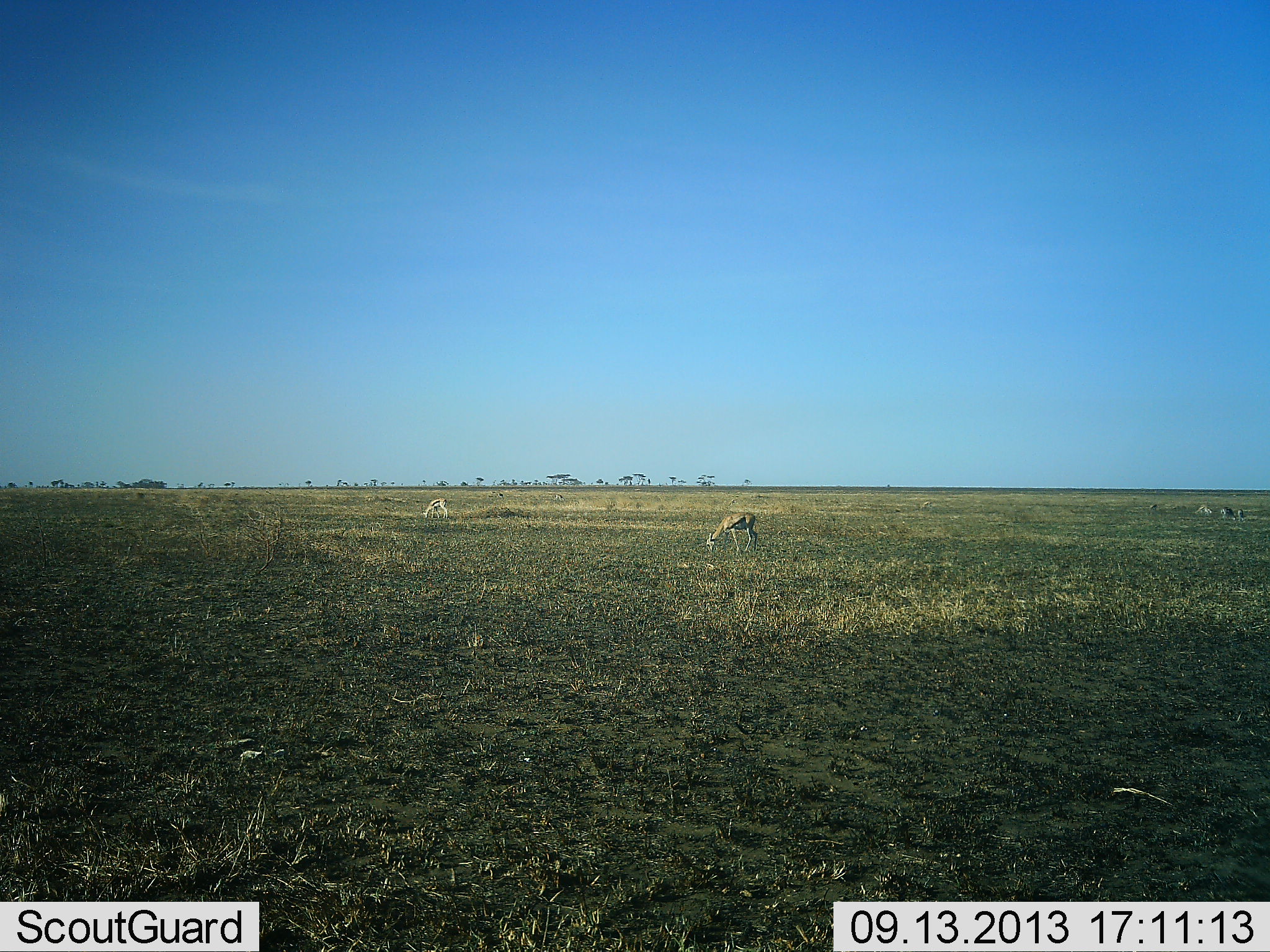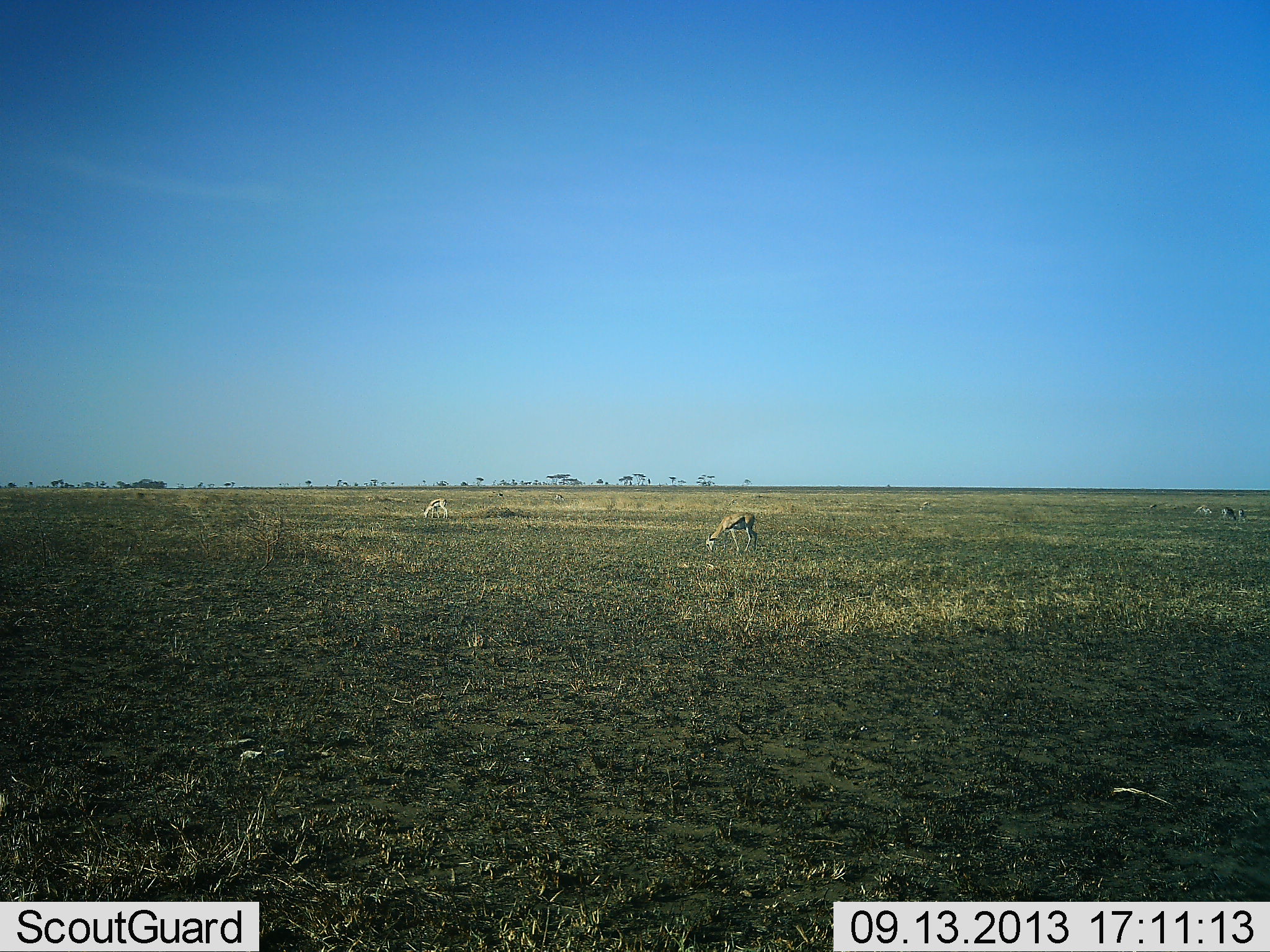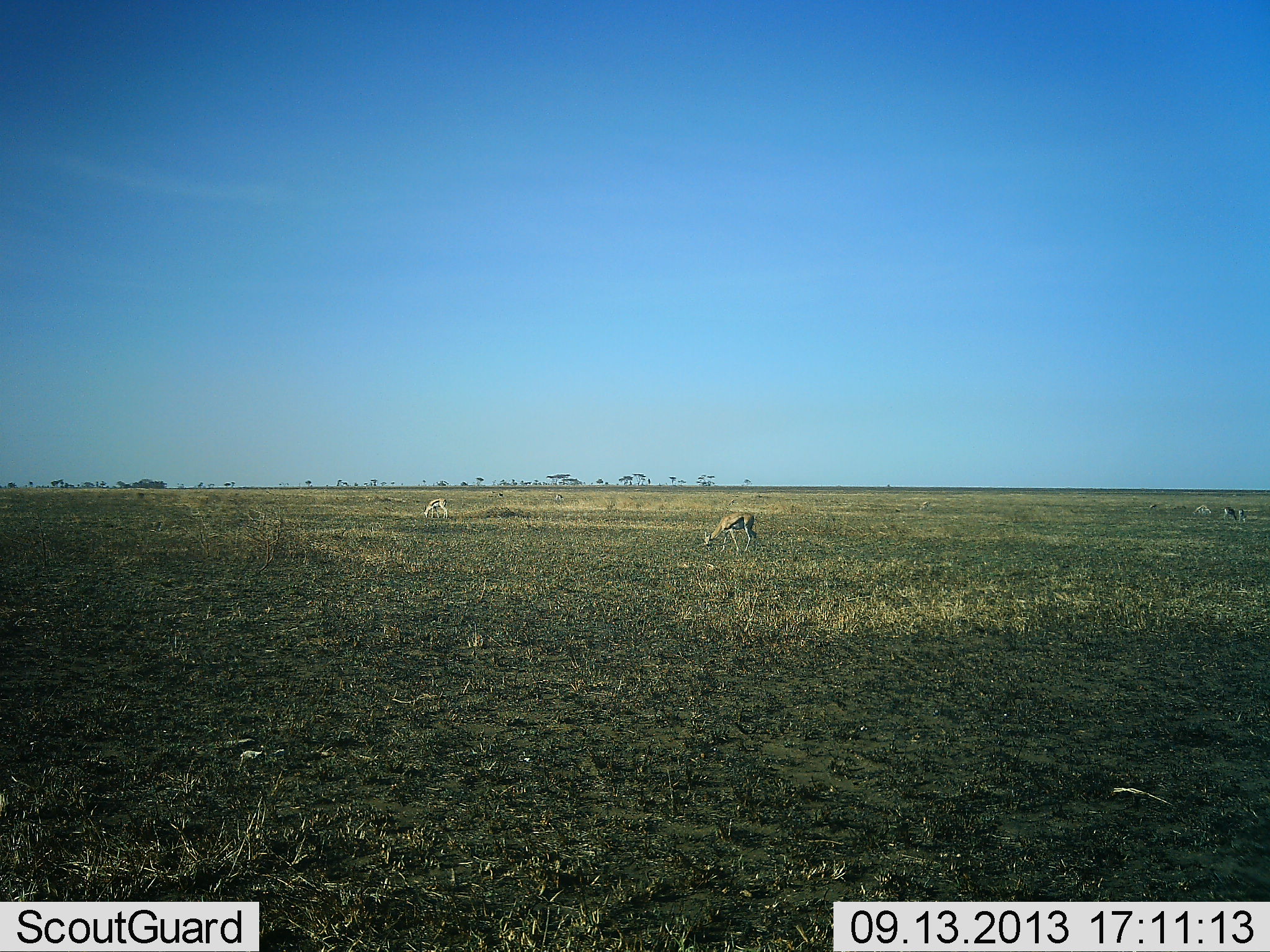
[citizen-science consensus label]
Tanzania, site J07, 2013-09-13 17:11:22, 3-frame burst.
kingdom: Animalia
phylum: Chordata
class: Mammalia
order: Artiodactyla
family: Bovidae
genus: Eudorcas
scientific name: Eudorcas thomsonii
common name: thomson's gazelle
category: gazellethomsons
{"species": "gazellethomsons (thomson's gazelle) (Eudorcas thomsonii)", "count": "4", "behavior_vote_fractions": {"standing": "23%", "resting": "0%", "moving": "0%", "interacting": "0%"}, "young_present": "5%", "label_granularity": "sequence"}